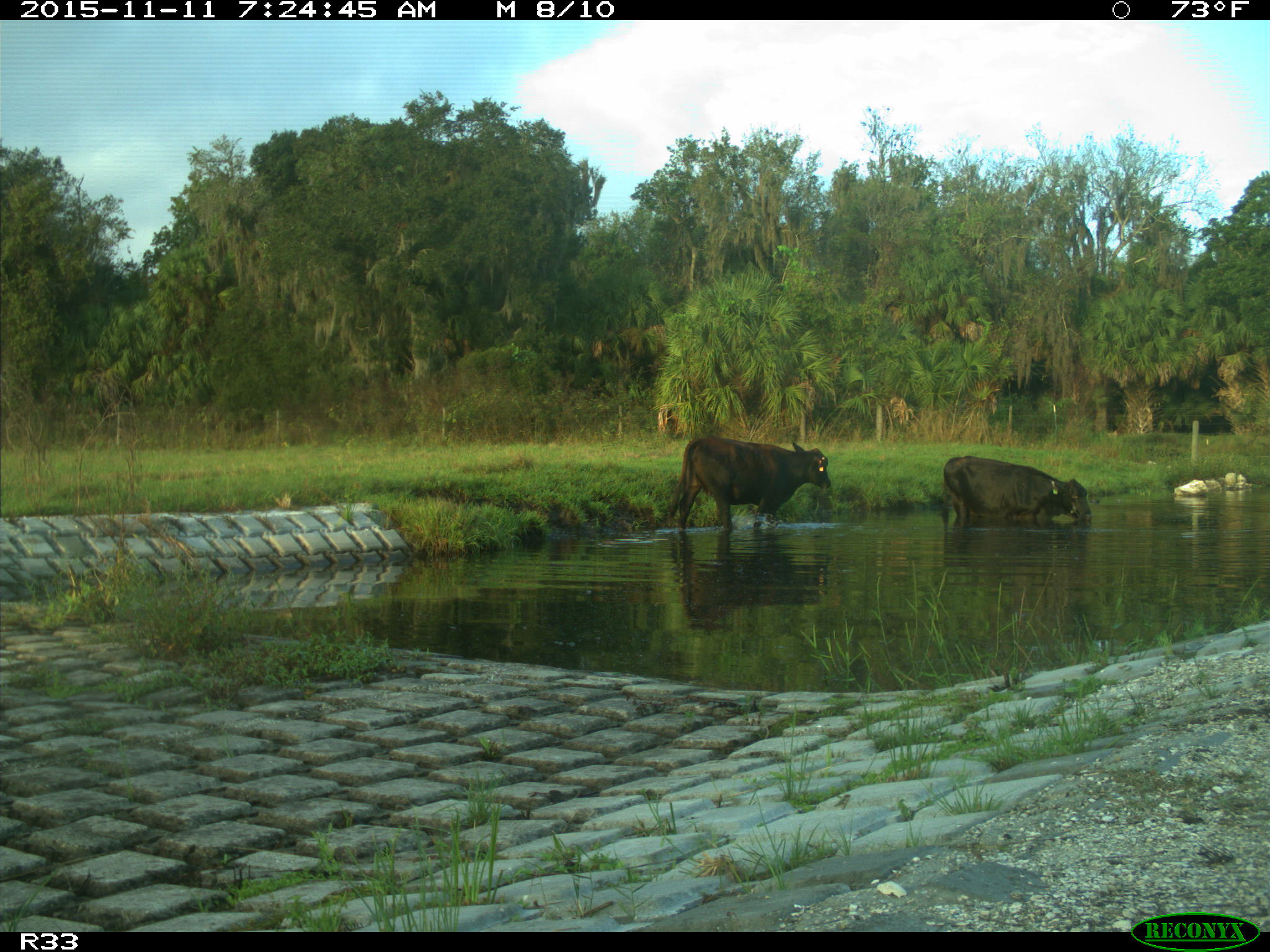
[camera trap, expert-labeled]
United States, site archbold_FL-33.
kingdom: Animalia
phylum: Chordata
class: Mammalia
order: Artiodactyla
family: Bovidae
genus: Bos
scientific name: Bos taurus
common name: domestic cow